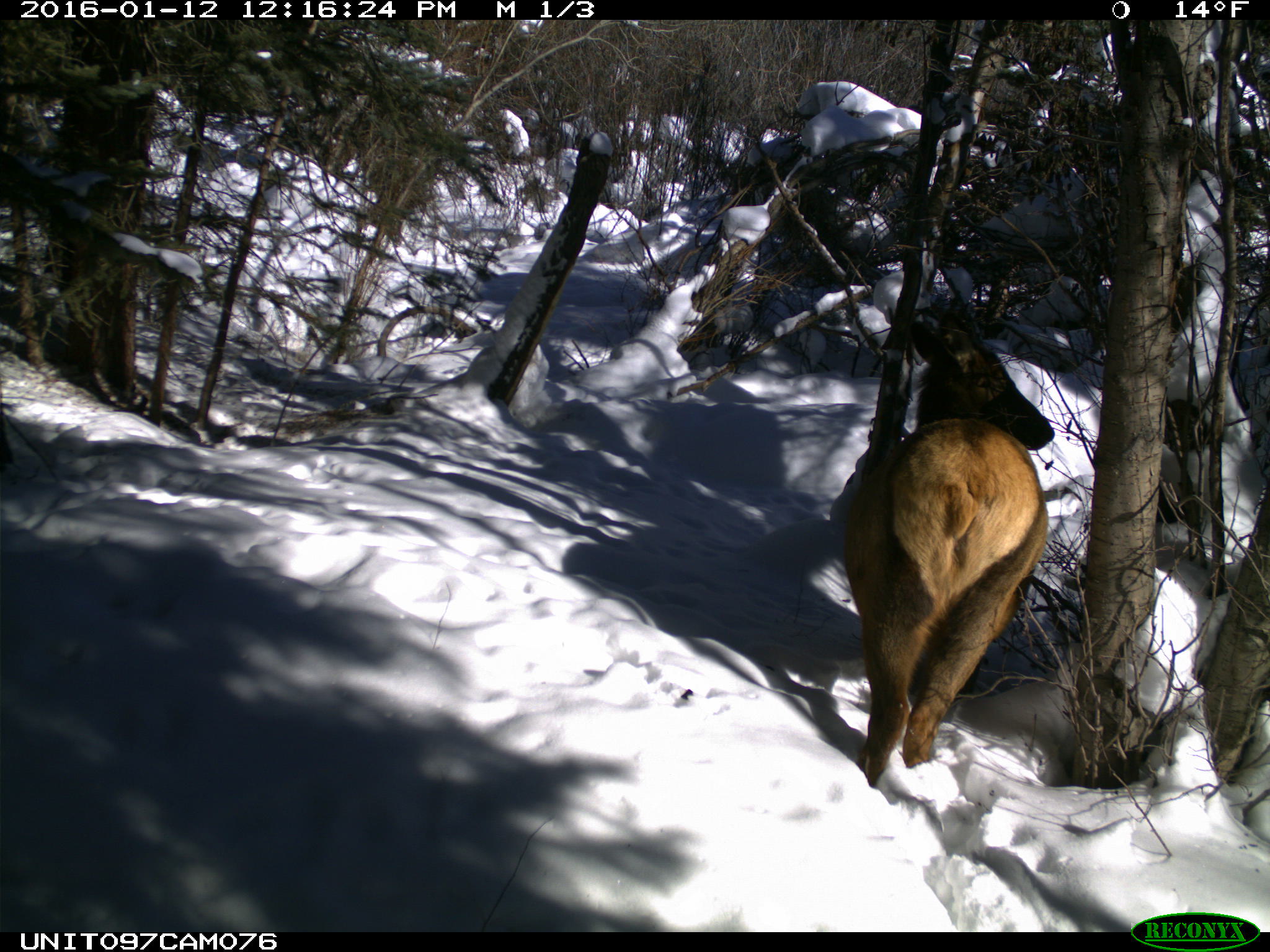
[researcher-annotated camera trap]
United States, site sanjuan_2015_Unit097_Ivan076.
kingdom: Animalia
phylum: Chordata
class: Mammalia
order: Artiodactyla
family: Cervidae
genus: Cervus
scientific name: Cervus elaphus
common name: red deer